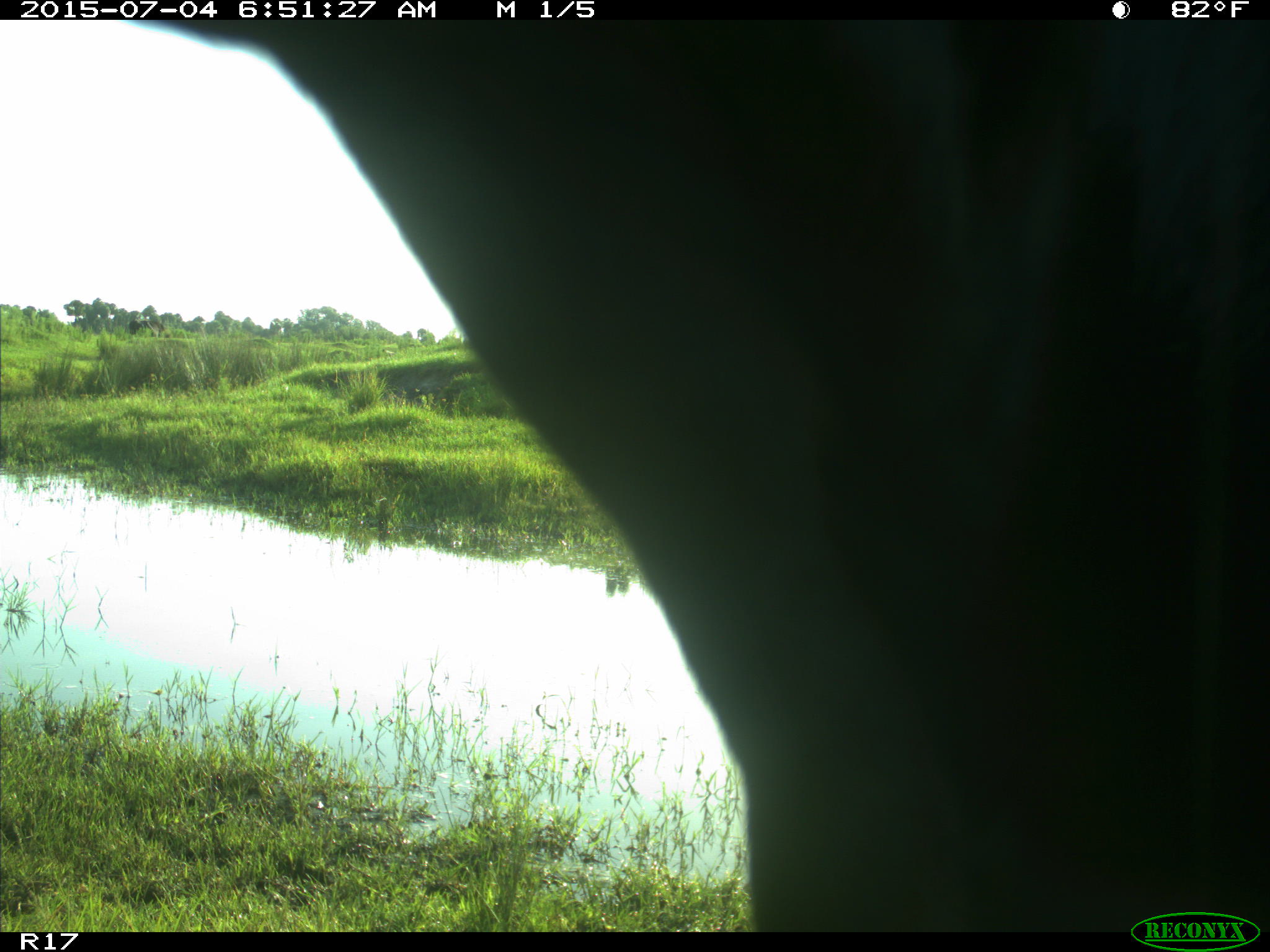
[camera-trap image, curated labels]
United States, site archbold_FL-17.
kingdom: Animalia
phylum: Chordata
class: Mammalia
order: Artiodactyla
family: Bovidae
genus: Bos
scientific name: Bos taurus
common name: domestic cow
Bos taurus (domestic cow).